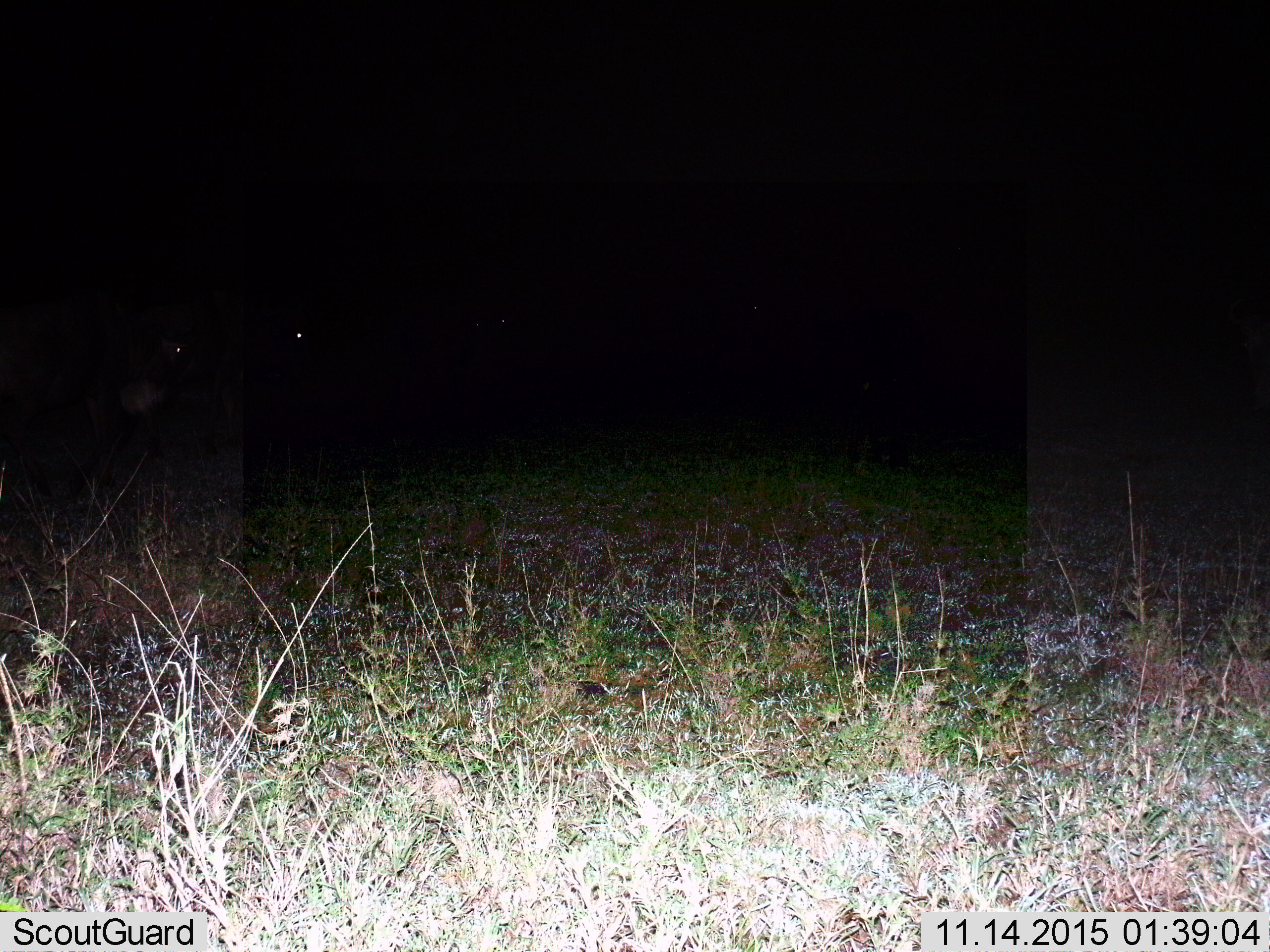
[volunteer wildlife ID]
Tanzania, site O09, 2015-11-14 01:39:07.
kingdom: Animalia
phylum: Chordata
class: Mammalia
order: Artiodactyla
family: Bovidae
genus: Connochaetes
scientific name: Connochaetes taurinus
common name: blue wildebeest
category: wildebeest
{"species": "wildebeest (blue wildebeest) (Connochaetes taurinus)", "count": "2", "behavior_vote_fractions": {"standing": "100%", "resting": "0%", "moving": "0%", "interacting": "0%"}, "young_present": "0%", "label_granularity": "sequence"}